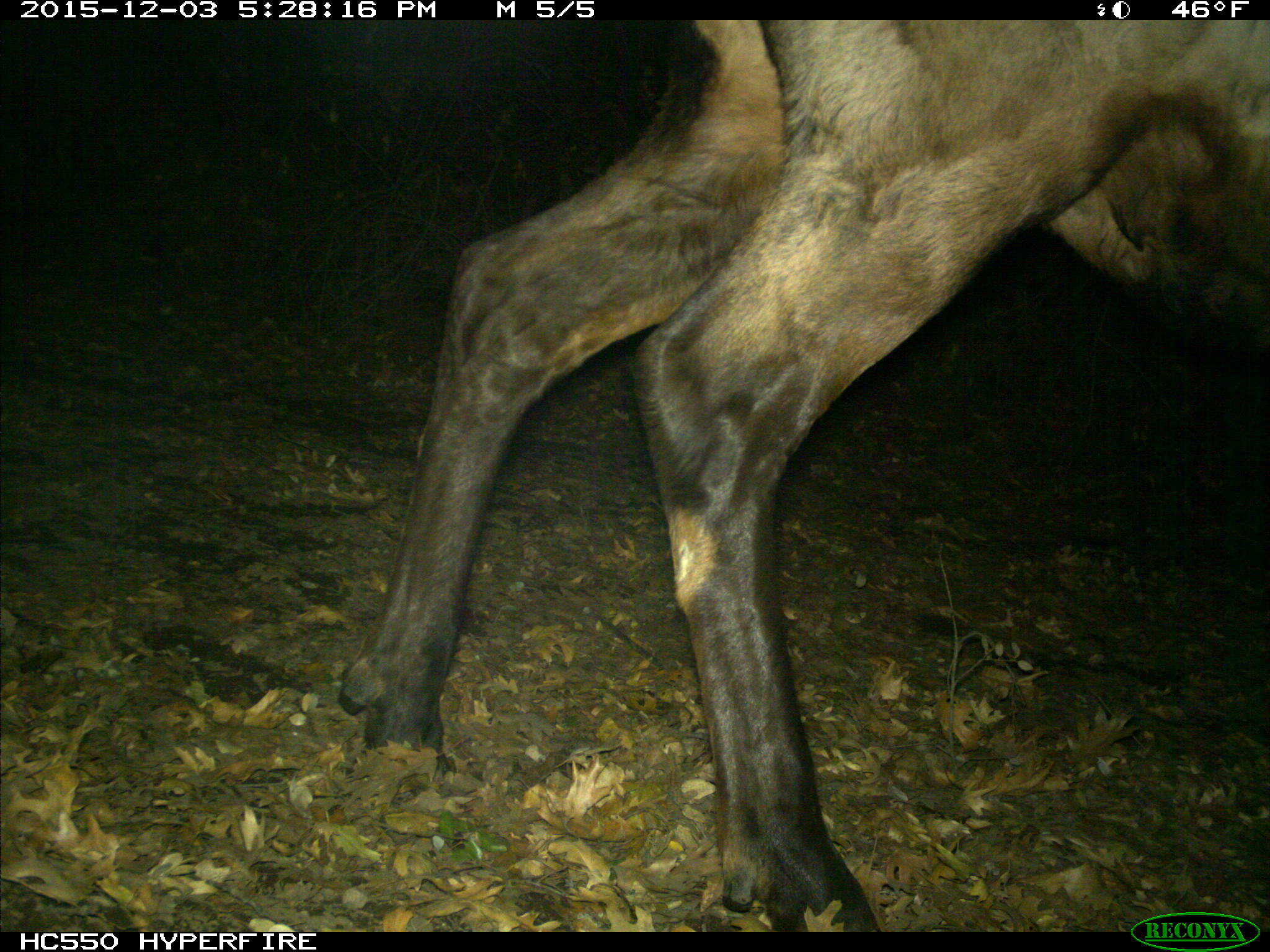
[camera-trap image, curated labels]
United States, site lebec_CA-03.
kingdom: Animalia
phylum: Chordata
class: Mammalia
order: Artiodactyla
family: Cervidae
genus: Cervus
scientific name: Cervus canadensis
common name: elk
Cervus canadensis (elk).